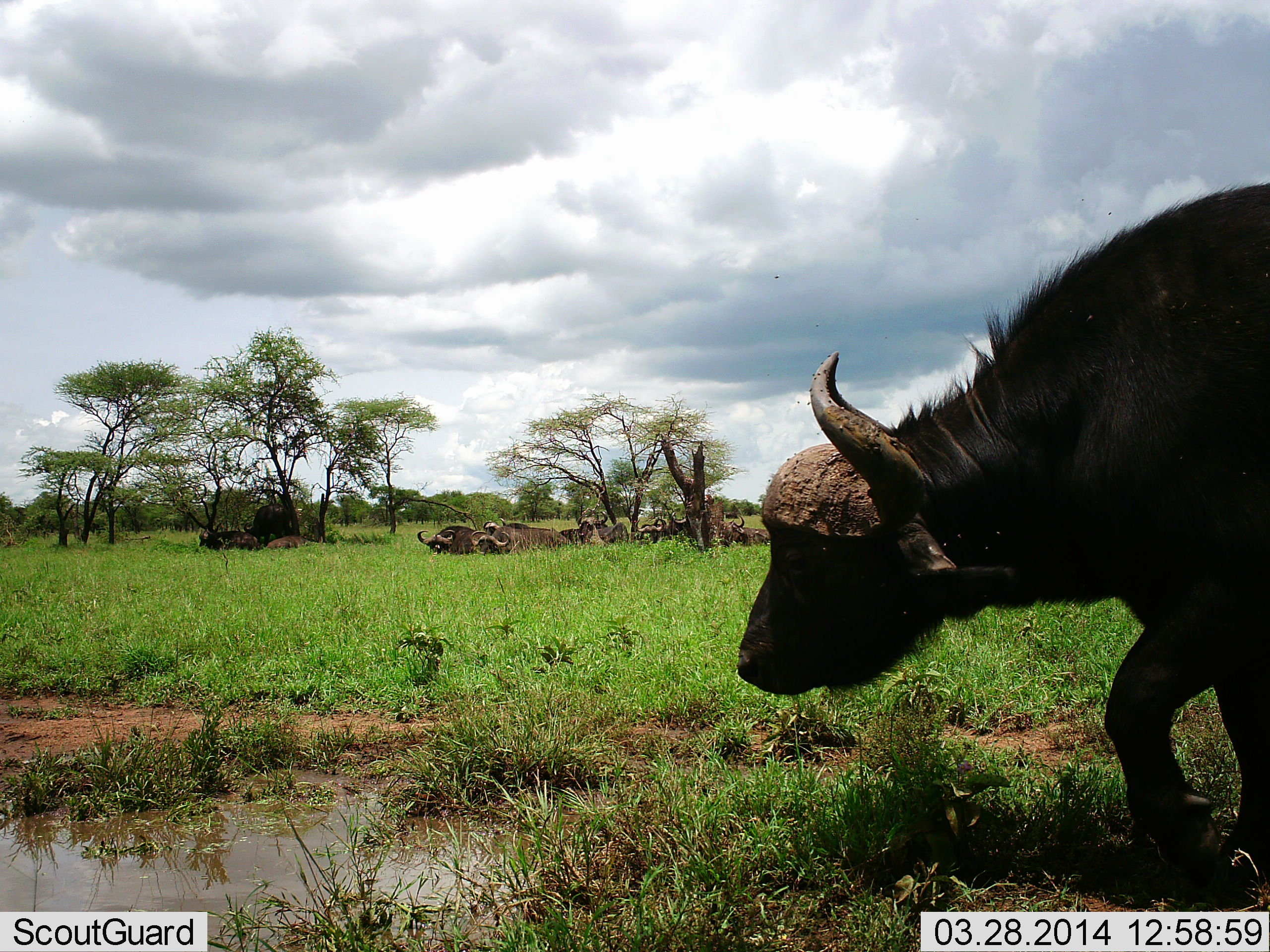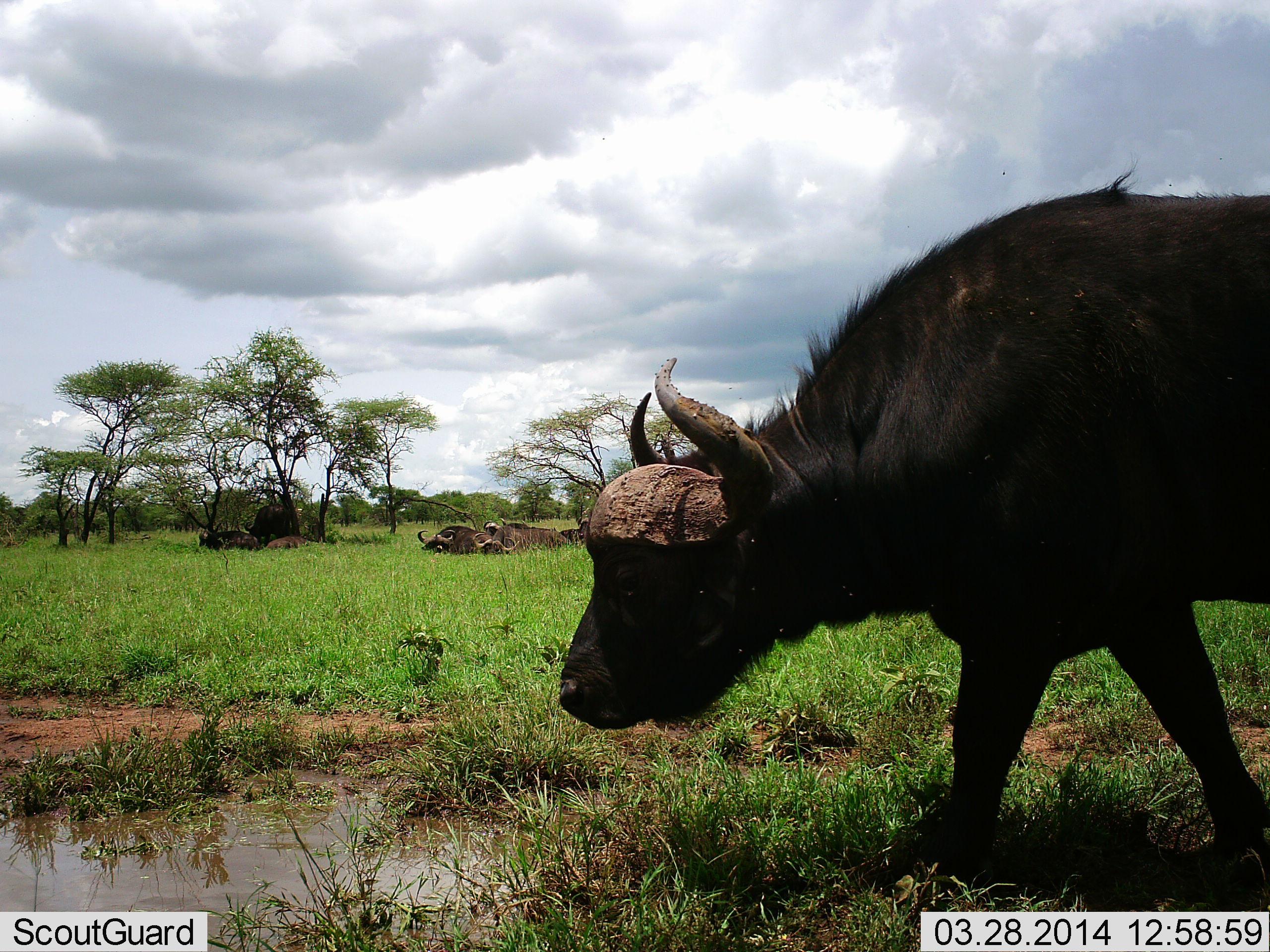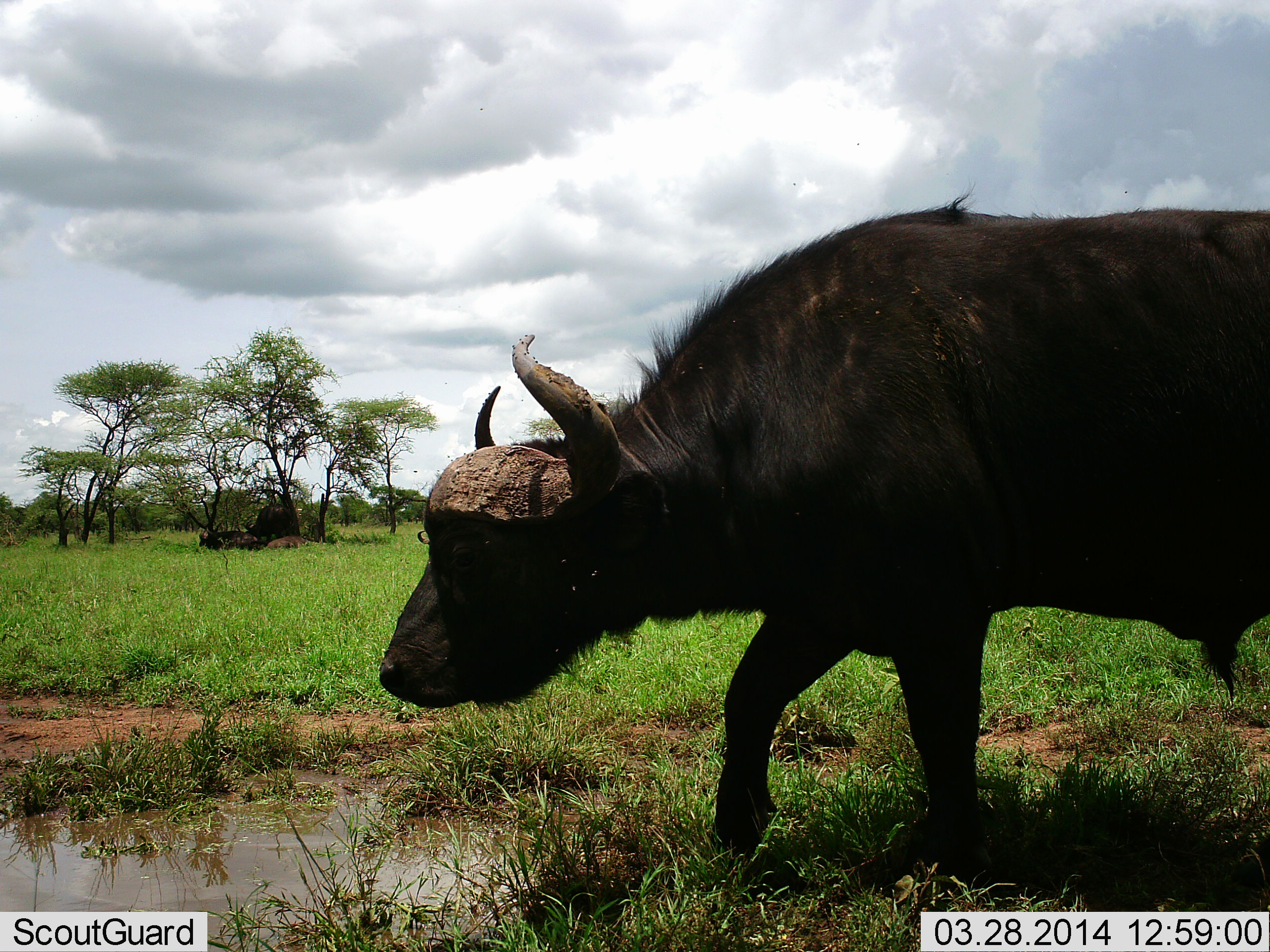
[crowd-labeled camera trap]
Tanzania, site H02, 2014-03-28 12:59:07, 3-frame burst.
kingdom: Animalia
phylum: Chordata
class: Mammalia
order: Artiodactyla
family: Bovidae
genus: Syncerus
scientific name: Syncerus caffer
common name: cape buffalo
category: buffalo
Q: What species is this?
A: Buffalo (cape buffalo) (Syncerus caffer).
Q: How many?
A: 10.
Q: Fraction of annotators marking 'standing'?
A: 30%.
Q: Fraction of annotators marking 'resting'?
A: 80%.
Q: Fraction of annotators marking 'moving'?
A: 80%.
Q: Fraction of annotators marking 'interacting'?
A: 0%.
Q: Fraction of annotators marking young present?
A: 0%.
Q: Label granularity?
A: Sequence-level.